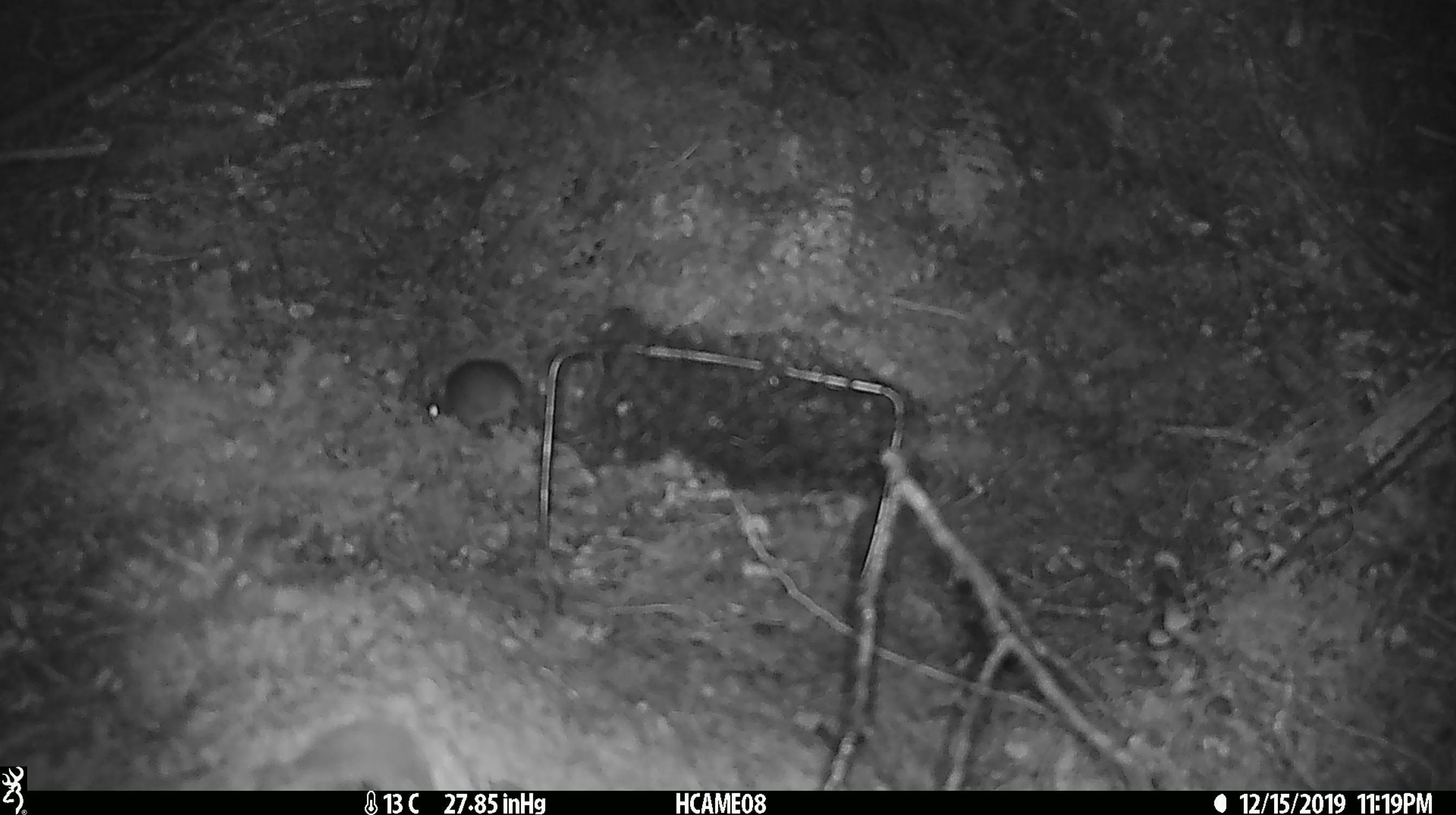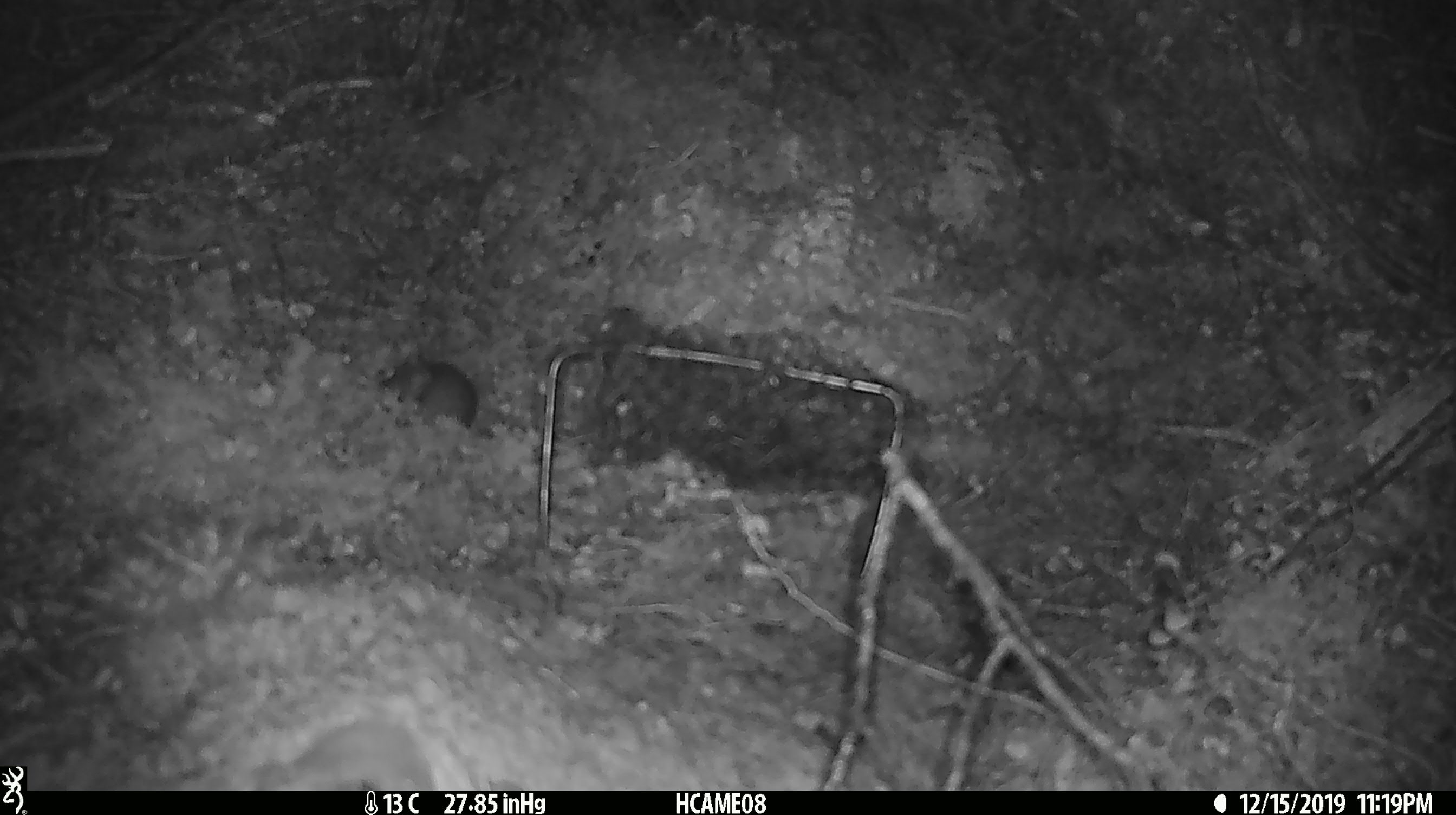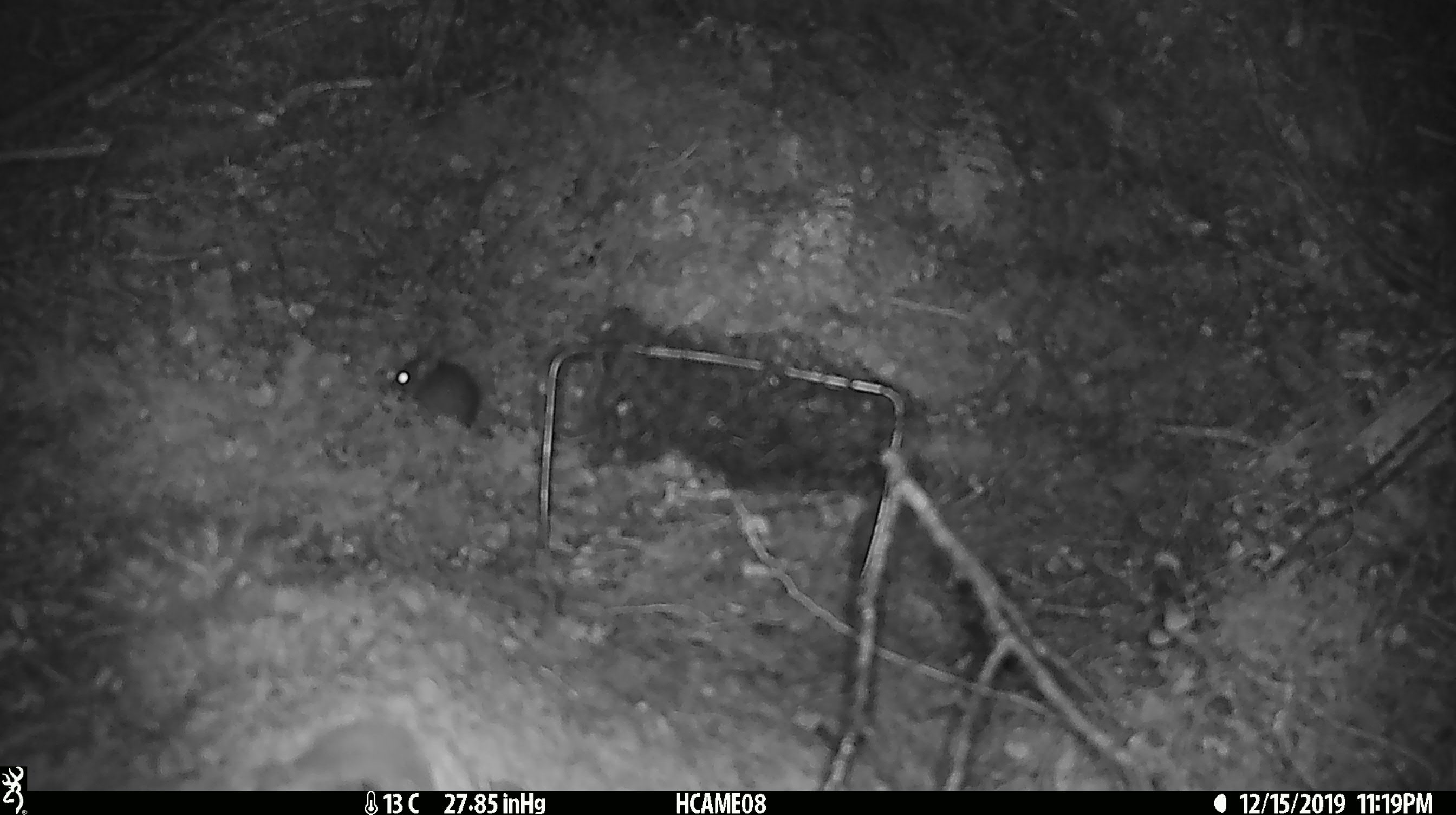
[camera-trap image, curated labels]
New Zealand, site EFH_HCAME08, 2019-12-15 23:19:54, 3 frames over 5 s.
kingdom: Animalia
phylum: Chordata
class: Mammalia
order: Rodentia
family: Muridae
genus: Mus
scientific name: Mus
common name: mouse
Mouse (Mus).